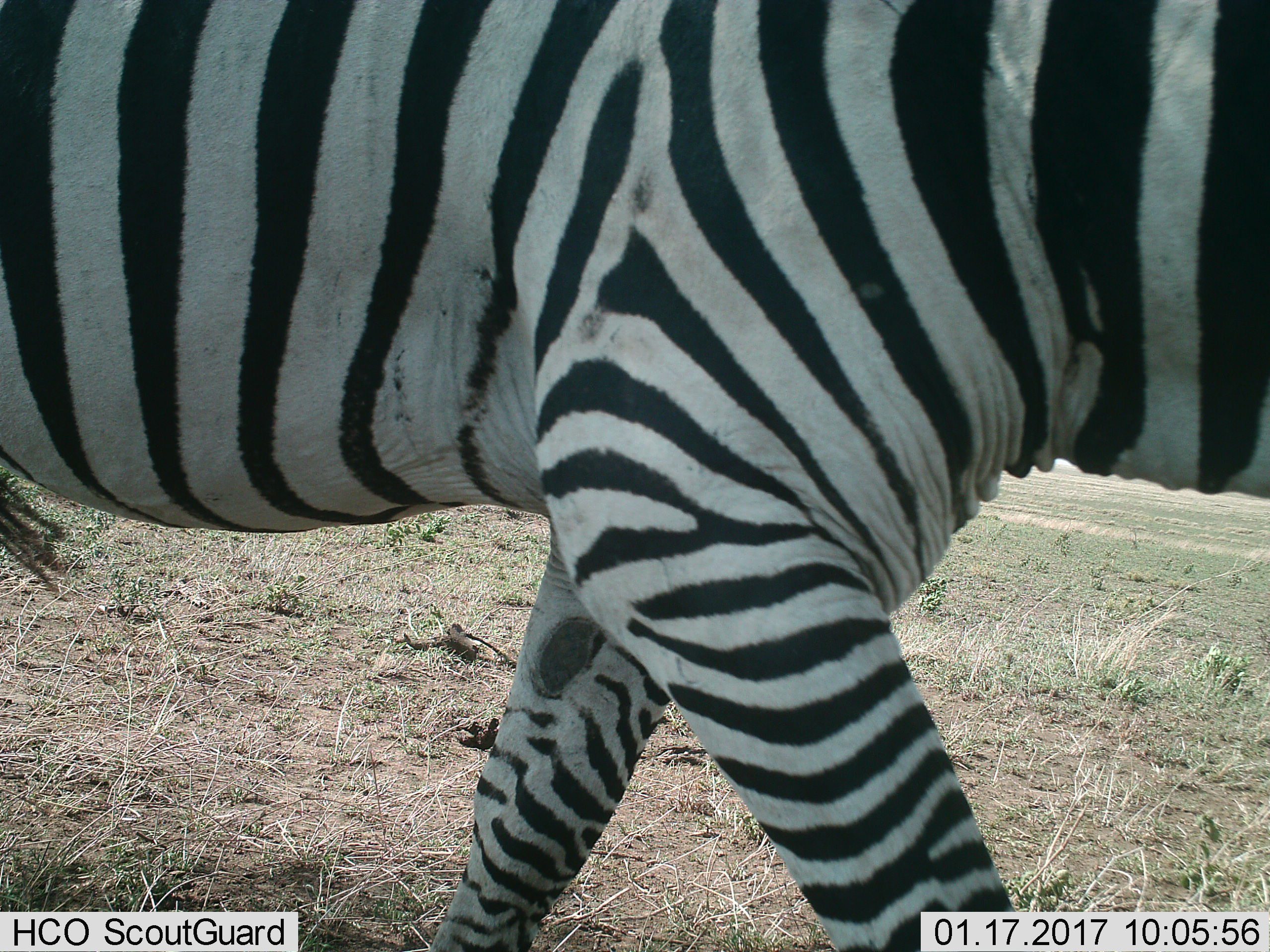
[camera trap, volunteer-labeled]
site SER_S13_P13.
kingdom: Animalia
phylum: Chordata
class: Mammalia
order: Perissodactyla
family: Equidae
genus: Equus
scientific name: Equus quagga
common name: plains zebra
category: zebraplains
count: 1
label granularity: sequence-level